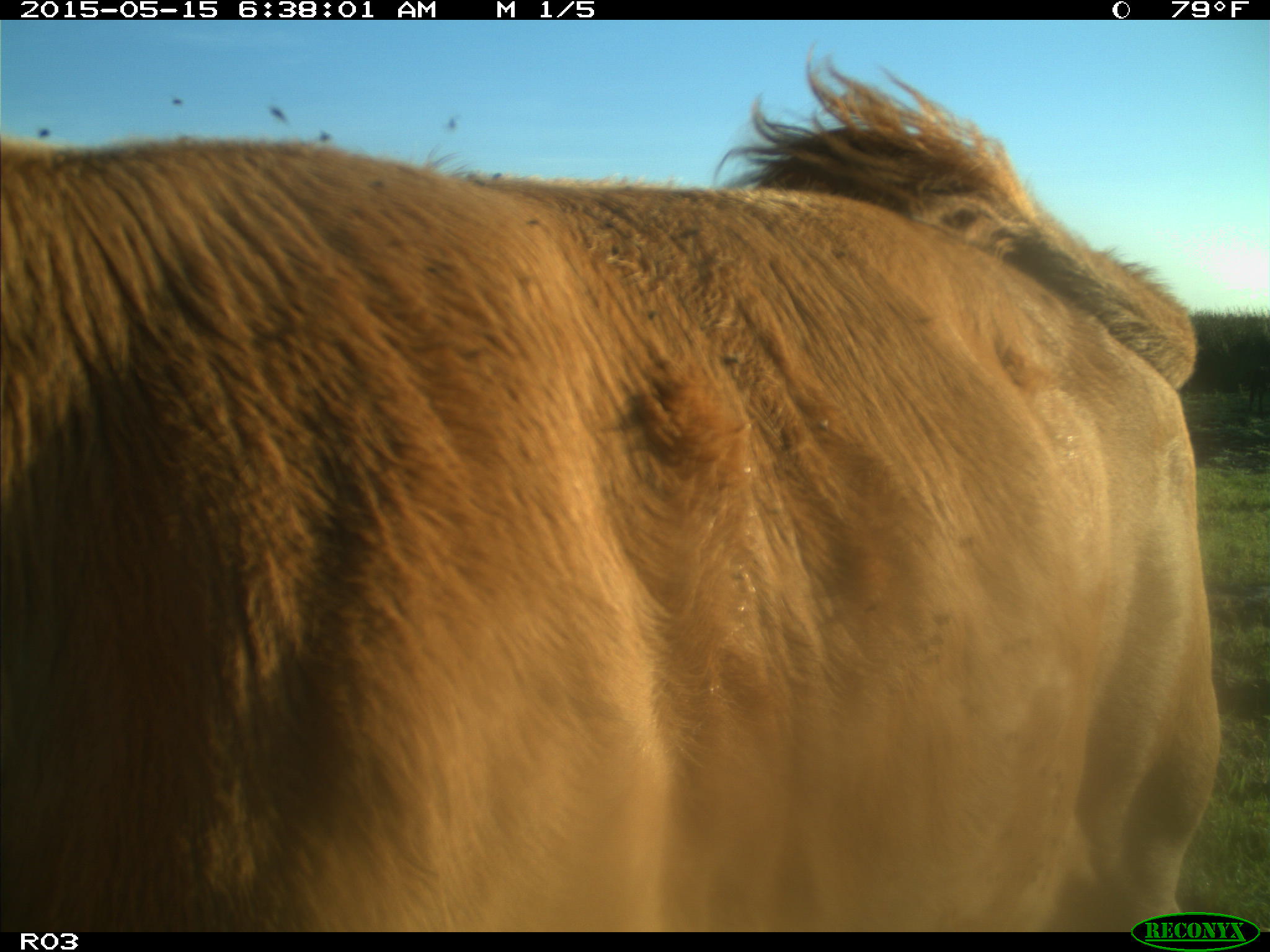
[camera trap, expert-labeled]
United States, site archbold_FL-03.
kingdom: Animalia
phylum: Chordata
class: Mammalia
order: Artiodactyla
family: Bovidae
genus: Bos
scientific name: Bos taurus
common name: domestic cow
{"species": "Bos taurus (domestic cow)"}